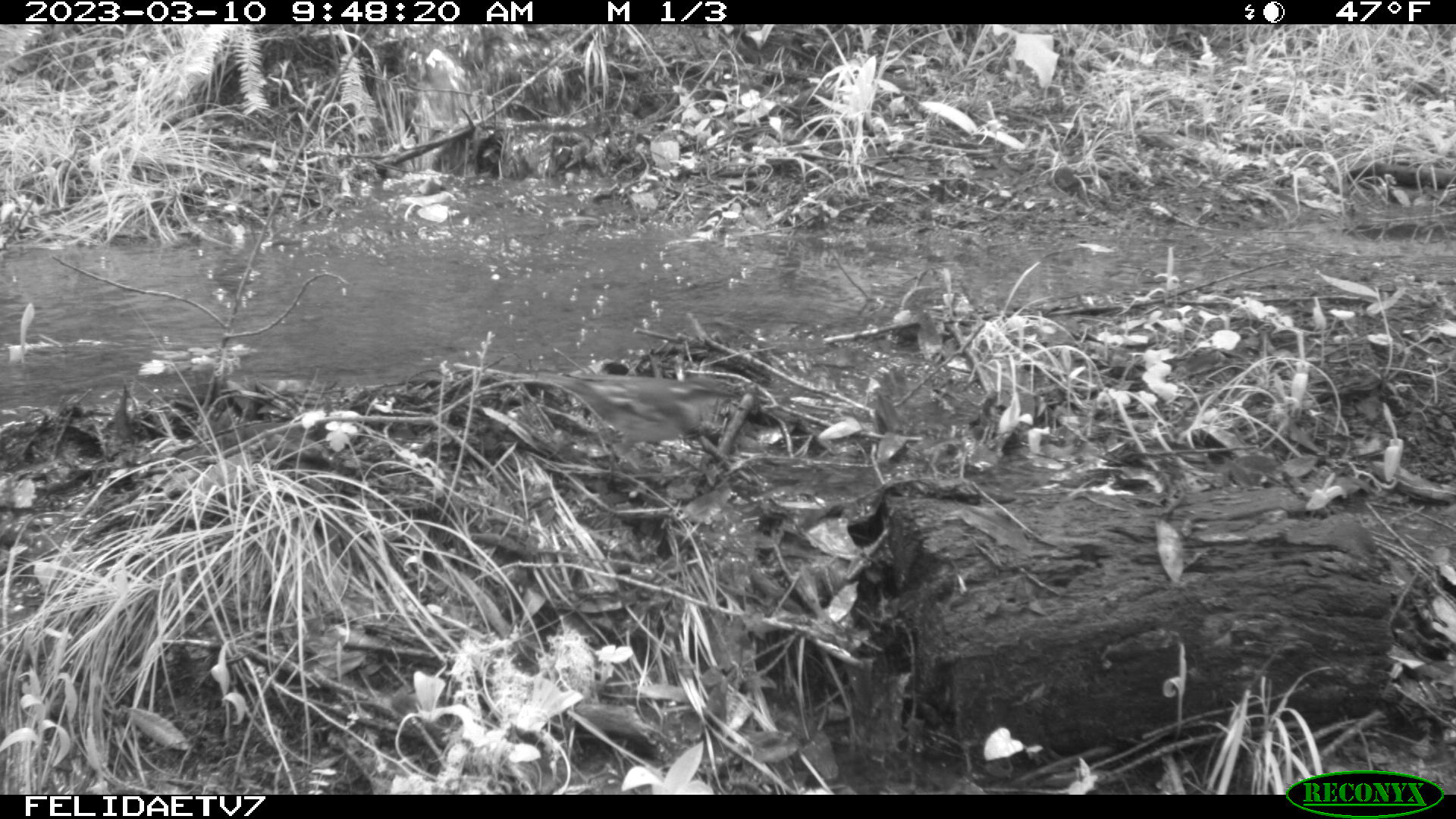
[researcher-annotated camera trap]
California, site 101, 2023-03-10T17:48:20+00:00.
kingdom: Animalia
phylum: Chordata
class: Aves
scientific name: Aves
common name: bird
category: unknown bird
Unknown bird (bird) (Aves).